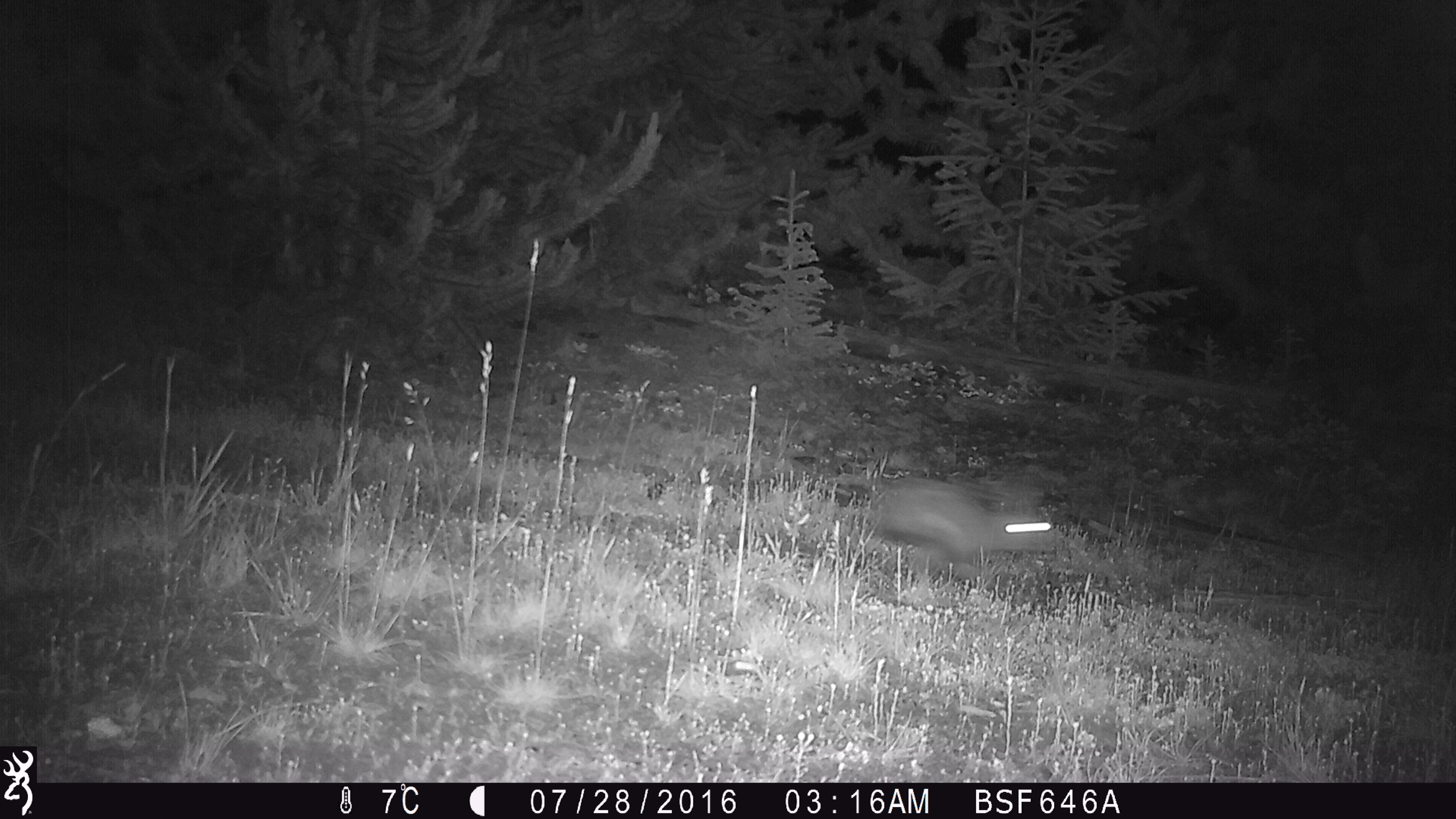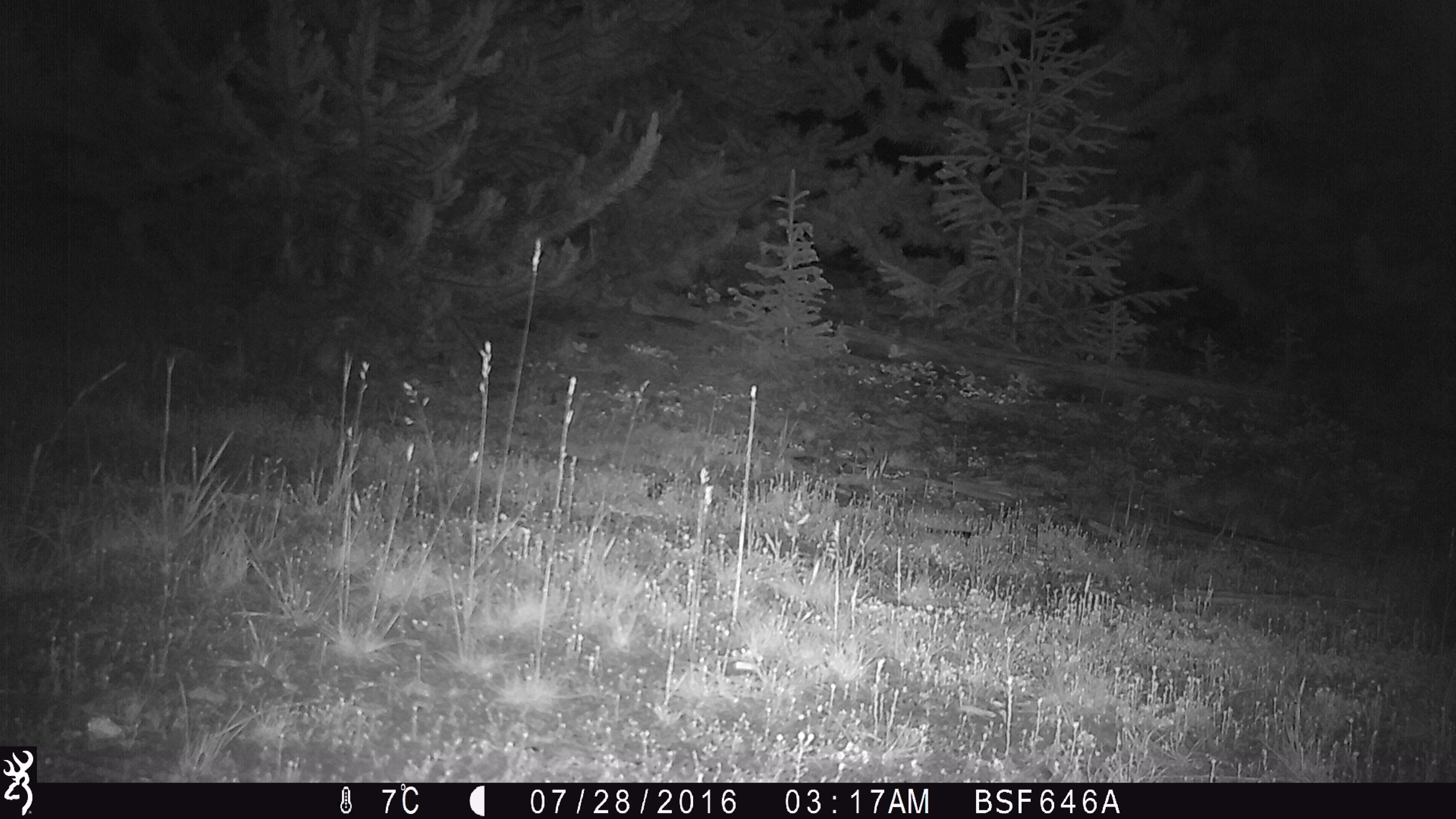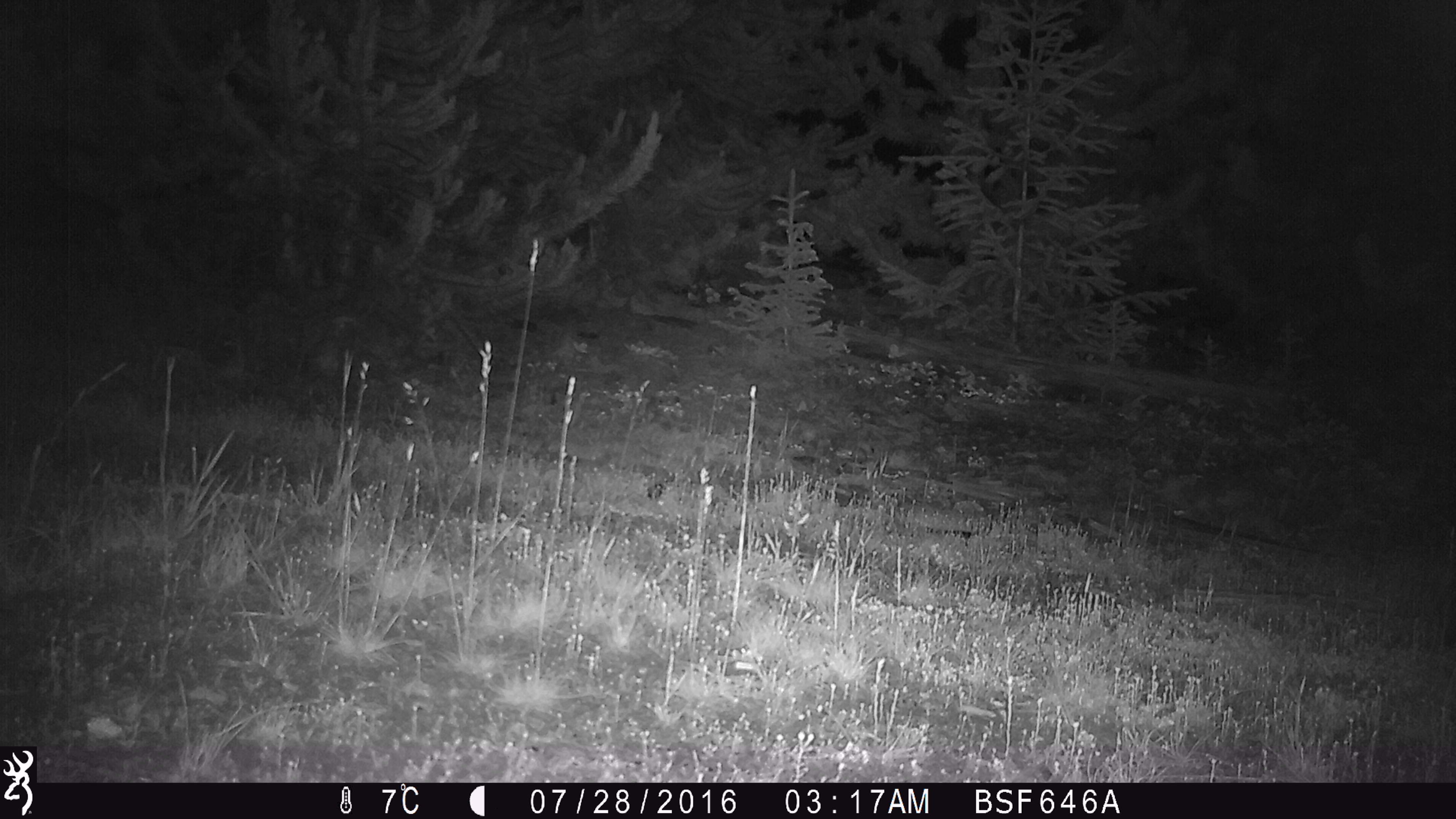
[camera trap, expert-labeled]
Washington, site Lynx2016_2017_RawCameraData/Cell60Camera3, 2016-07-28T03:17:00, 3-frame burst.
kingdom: Animalia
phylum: Chordata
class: Mammalia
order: Lagomorpha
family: Leporidae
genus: Lepus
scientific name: Lepus americanus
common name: snowshoe hare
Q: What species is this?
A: Lepus americanus (snowshoe hare).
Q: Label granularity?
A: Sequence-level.